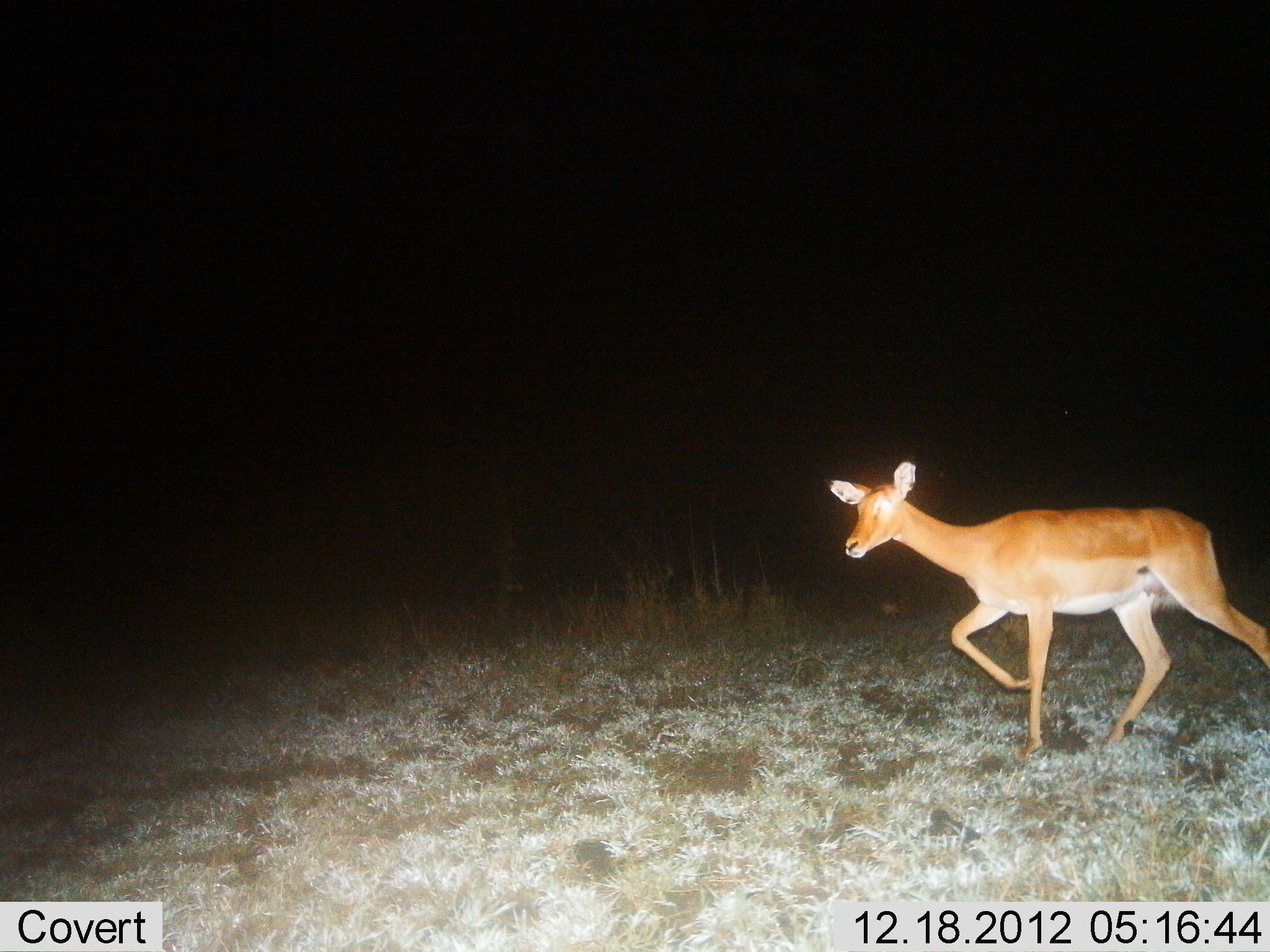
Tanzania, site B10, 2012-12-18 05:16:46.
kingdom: Animalia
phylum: Chordata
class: Mammalia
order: Artiodactyla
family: Bovidae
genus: Aepyceros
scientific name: Aepyceros melampus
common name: impala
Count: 1.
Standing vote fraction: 0%.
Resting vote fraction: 0%.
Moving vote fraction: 100%.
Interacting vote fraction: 0%.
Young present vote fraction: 0%.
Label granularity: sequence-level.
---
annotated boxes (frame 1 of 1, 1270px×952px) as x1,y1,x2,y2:
animal: 826,459,1270,757